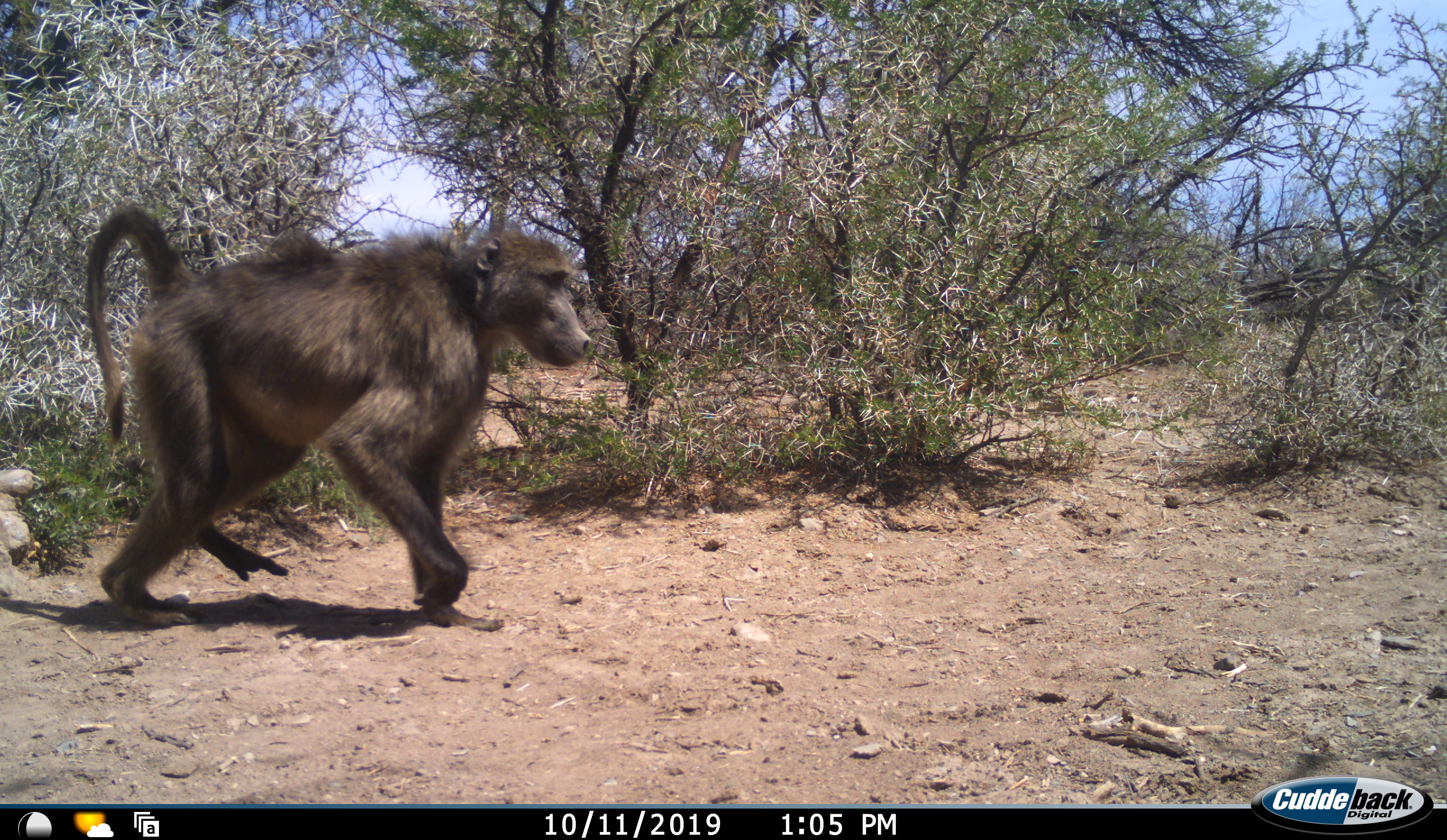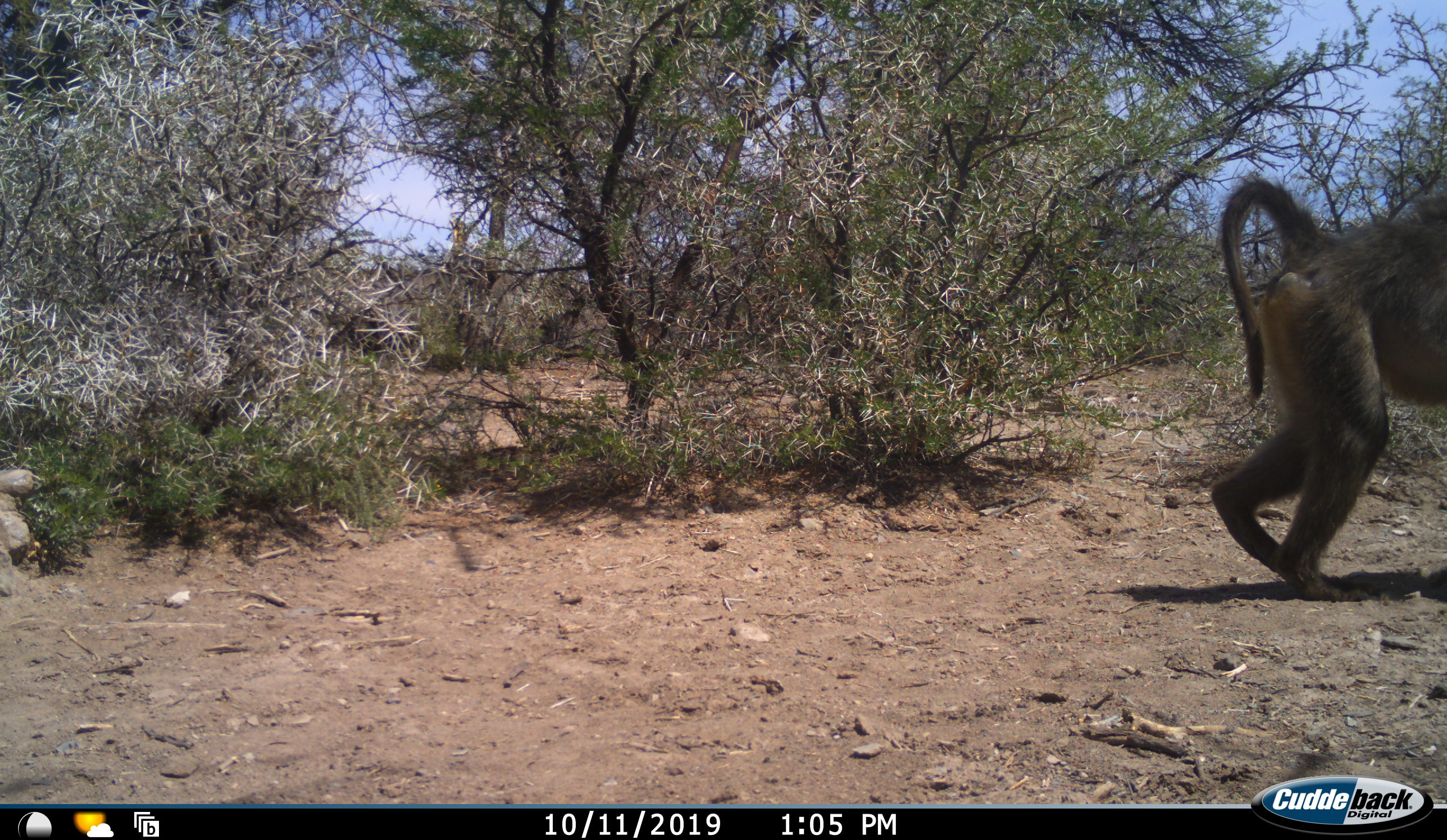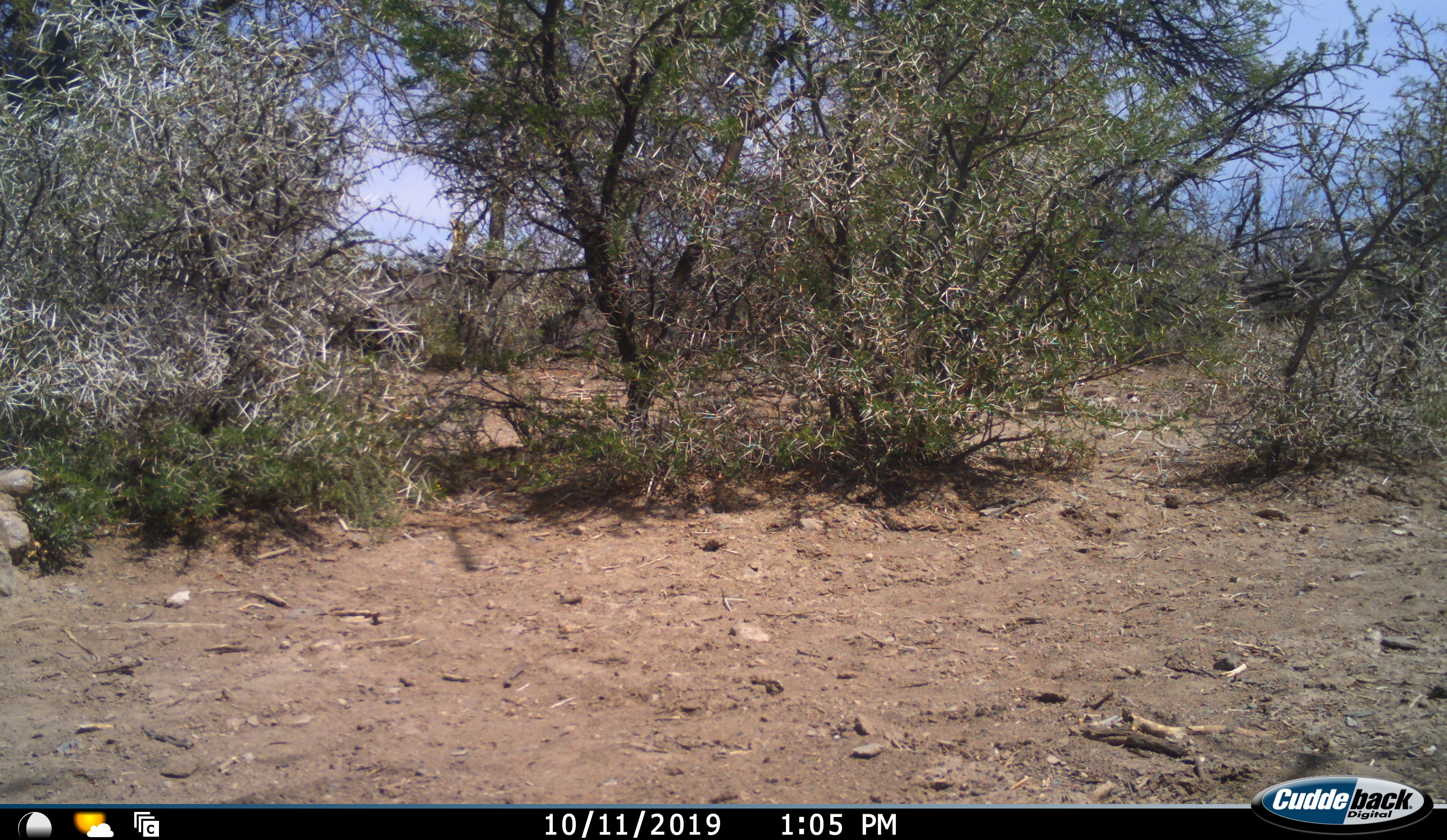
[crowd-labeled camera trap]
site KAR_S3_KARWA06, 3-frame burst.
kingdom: Animalia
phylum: Chordata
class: Mammalia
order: Primates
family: Cercopithecidae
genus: Papio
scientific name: Papio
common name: baboon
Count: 1.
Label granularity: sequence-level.